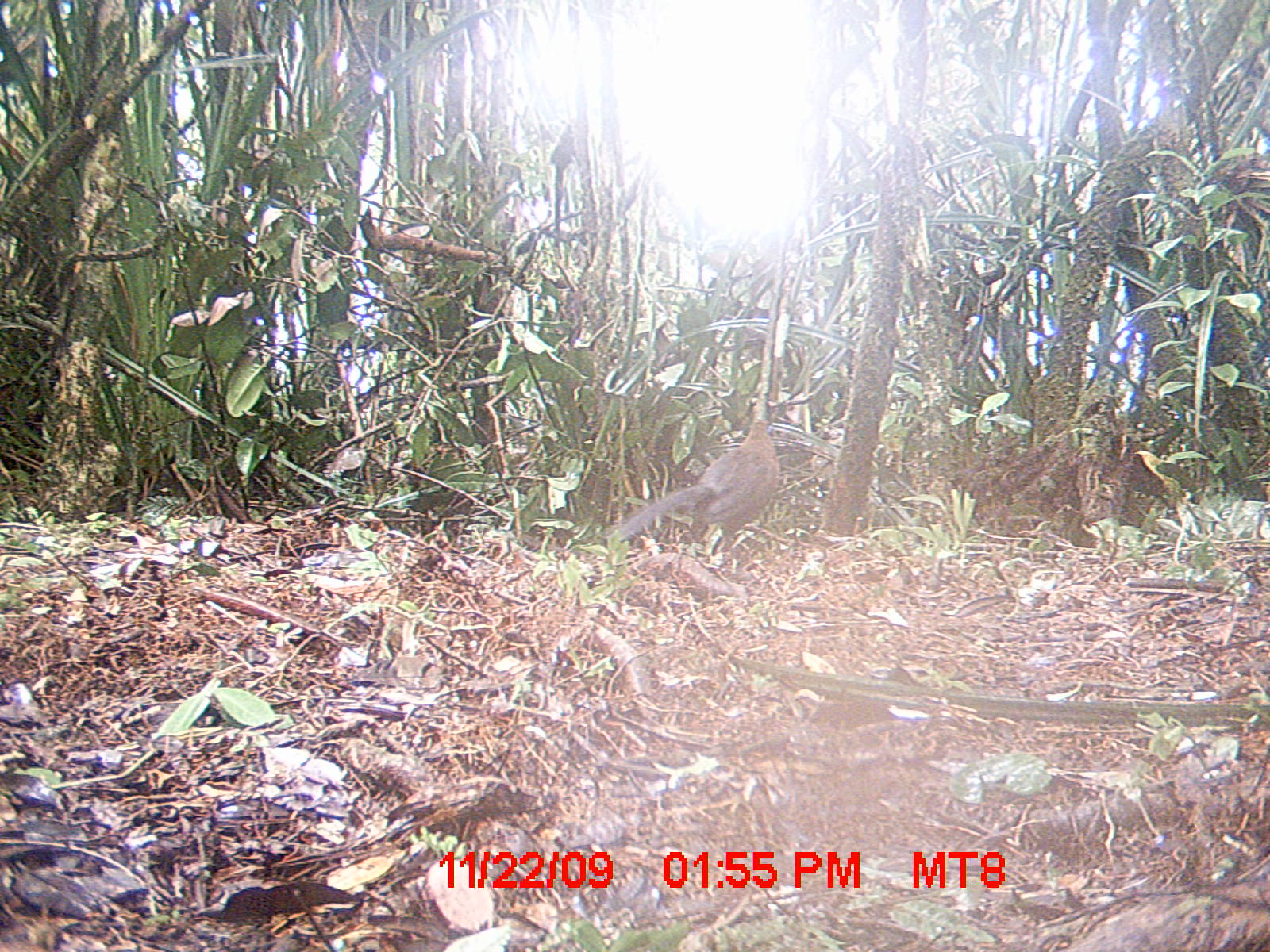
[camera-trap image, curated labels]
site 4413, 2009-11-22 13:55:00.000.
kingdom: Animalia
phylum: Chordata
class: Aves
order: Cuculiformes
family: Cuculidae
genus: Coua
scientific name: Coua serriana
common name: red-breasted coua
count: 1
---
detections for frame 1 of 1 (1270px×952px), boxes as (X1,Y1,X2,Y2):
coua serriana: (605,420,782,572)